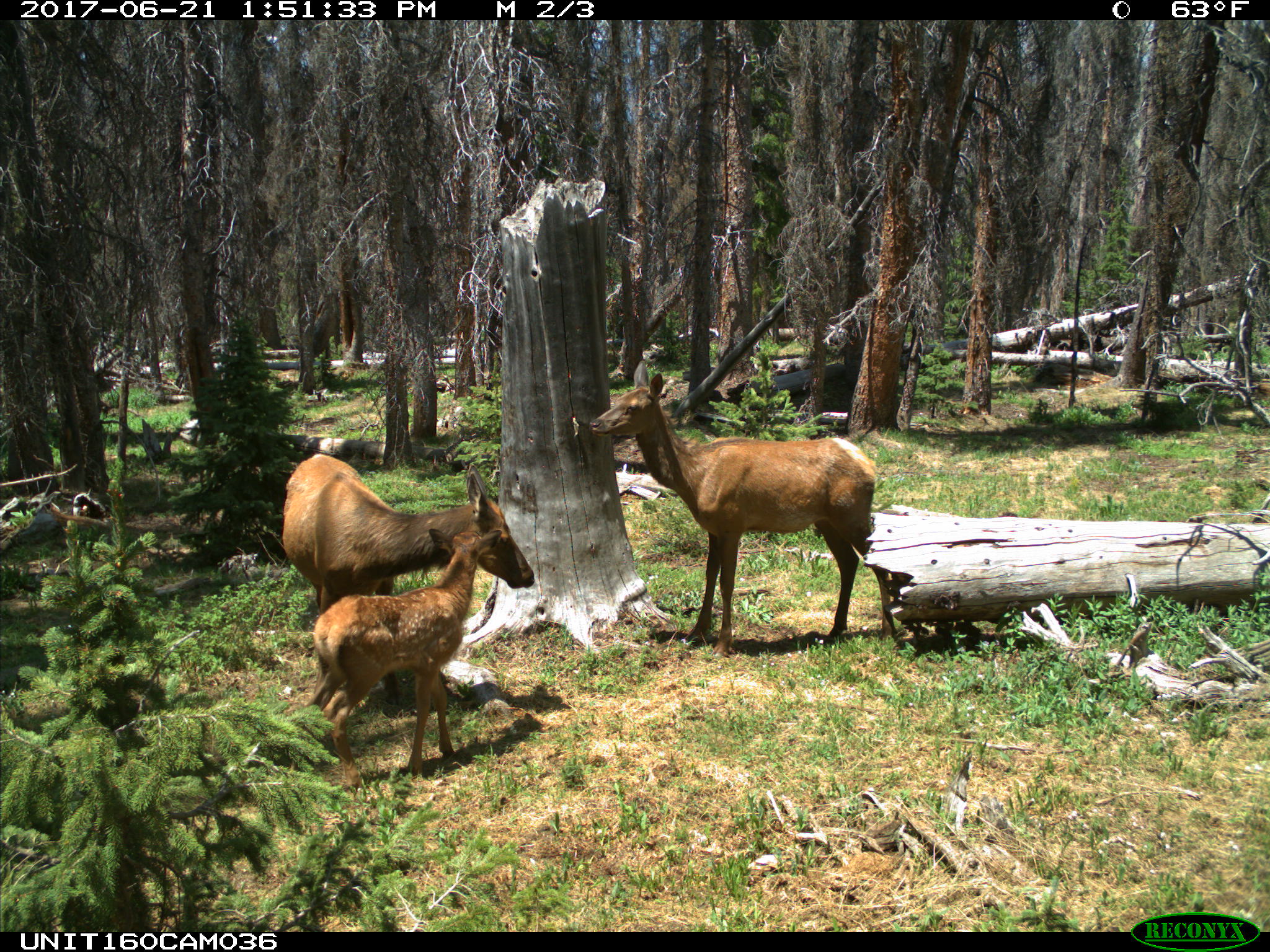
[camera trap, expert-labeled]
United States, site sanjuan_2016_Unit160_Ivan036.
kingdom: Animalia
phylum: Chordata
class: Mammalia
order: Artiodactyla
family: Cervidae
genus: Cervus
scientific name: Cervus elaphus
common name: red deer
Cervus elaphus (red deer).